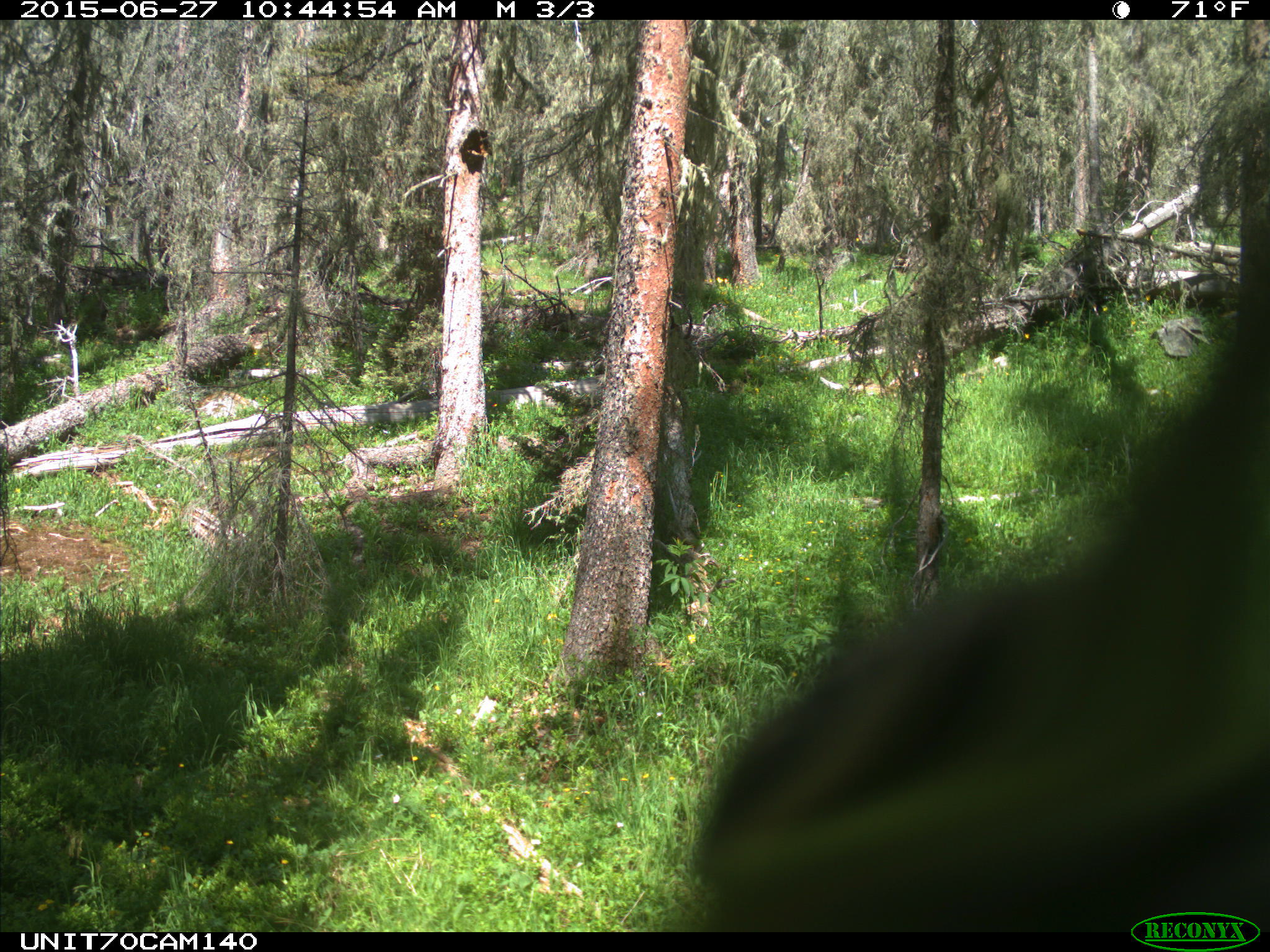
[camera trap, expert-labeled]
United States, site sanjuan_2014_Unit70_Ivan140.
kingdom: Animalia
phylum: Chordata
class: Aves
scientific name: Aves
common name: birds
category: unidentified bird